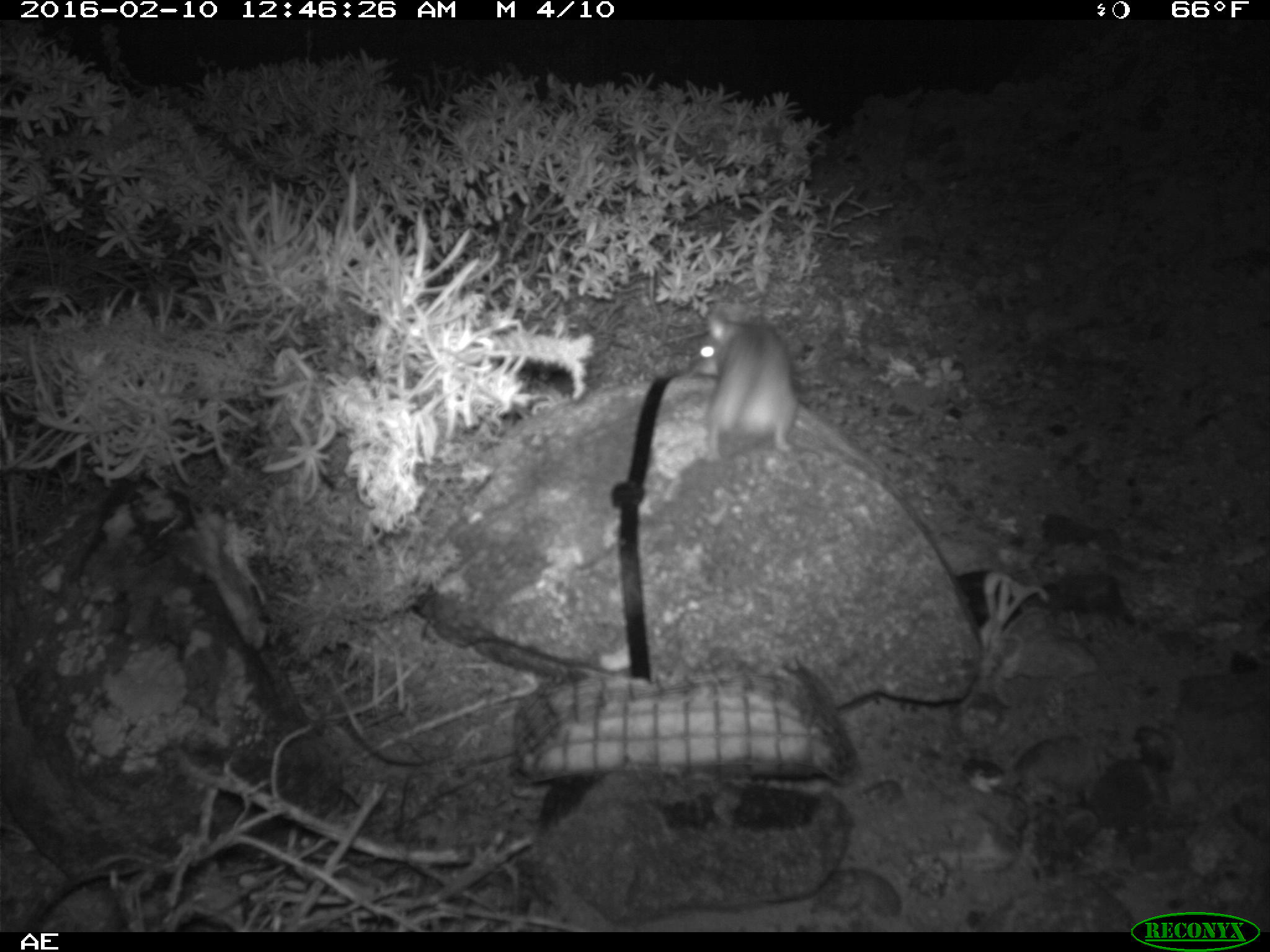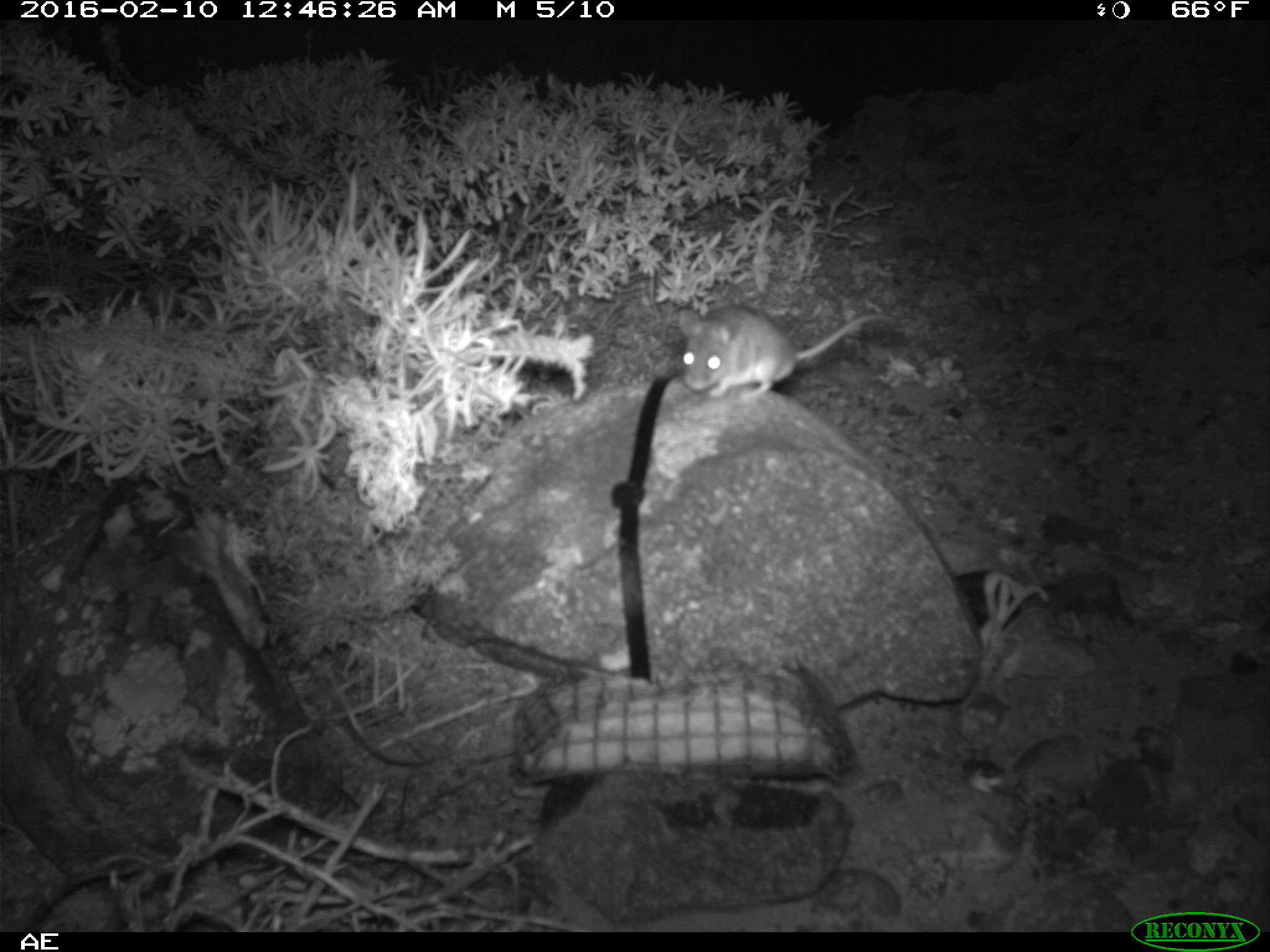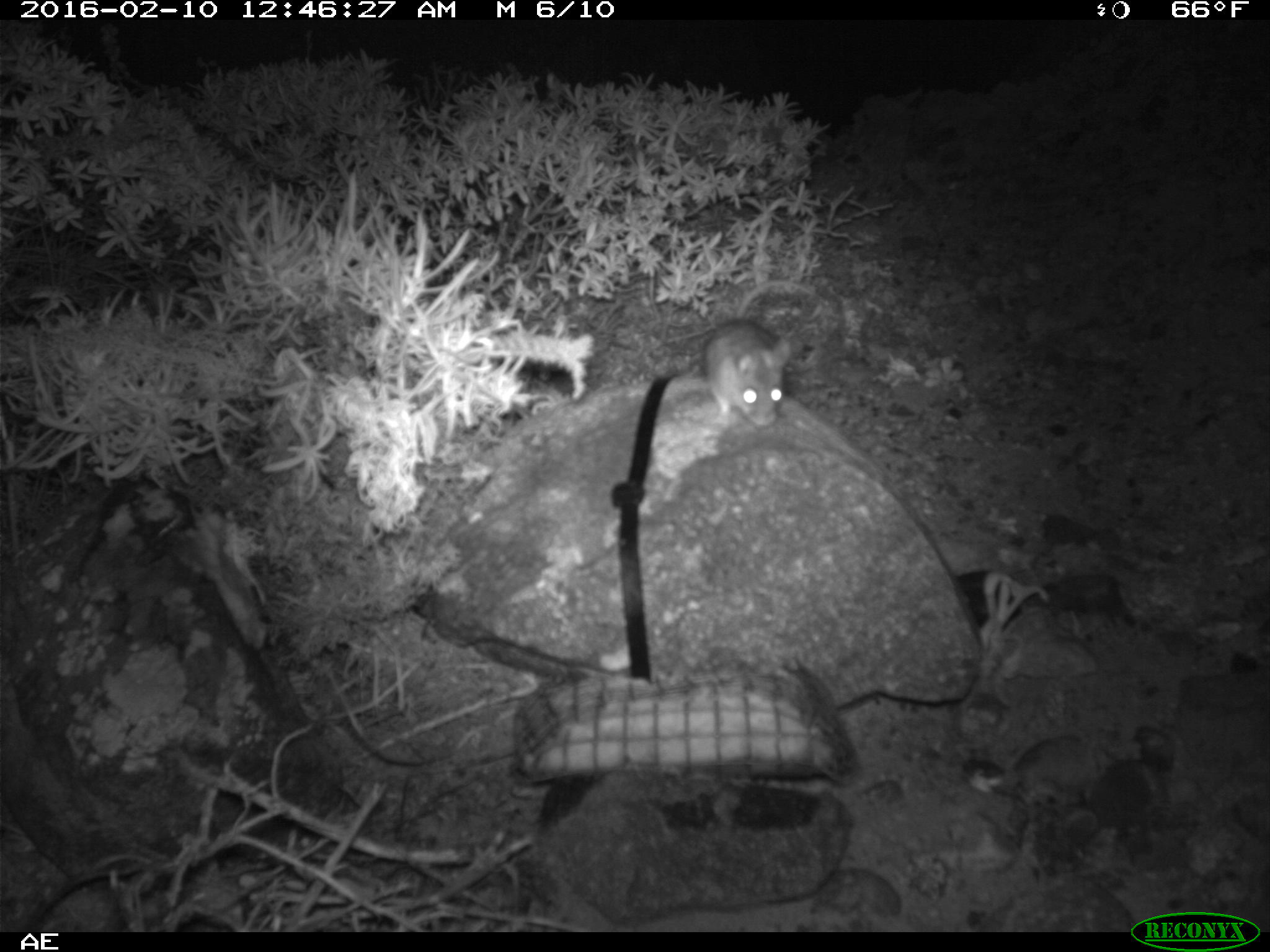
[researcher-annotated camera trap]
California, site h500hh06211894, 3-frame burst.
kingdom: Animalia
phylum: Chordata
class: Mammalia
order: Rodentia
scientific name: Rodentia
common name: rodent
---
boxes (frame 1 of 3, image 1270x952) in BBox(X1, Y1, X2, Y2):
rodent: BBox(695, 312, 799, 461)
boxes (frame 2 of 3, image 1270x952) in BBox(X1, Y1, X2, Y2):
rodent: BBox(673, 307, 895, 403)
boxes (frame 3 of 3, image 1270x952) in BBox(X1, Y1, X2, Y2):
rodent: BBox(704, 276, 816, 428)